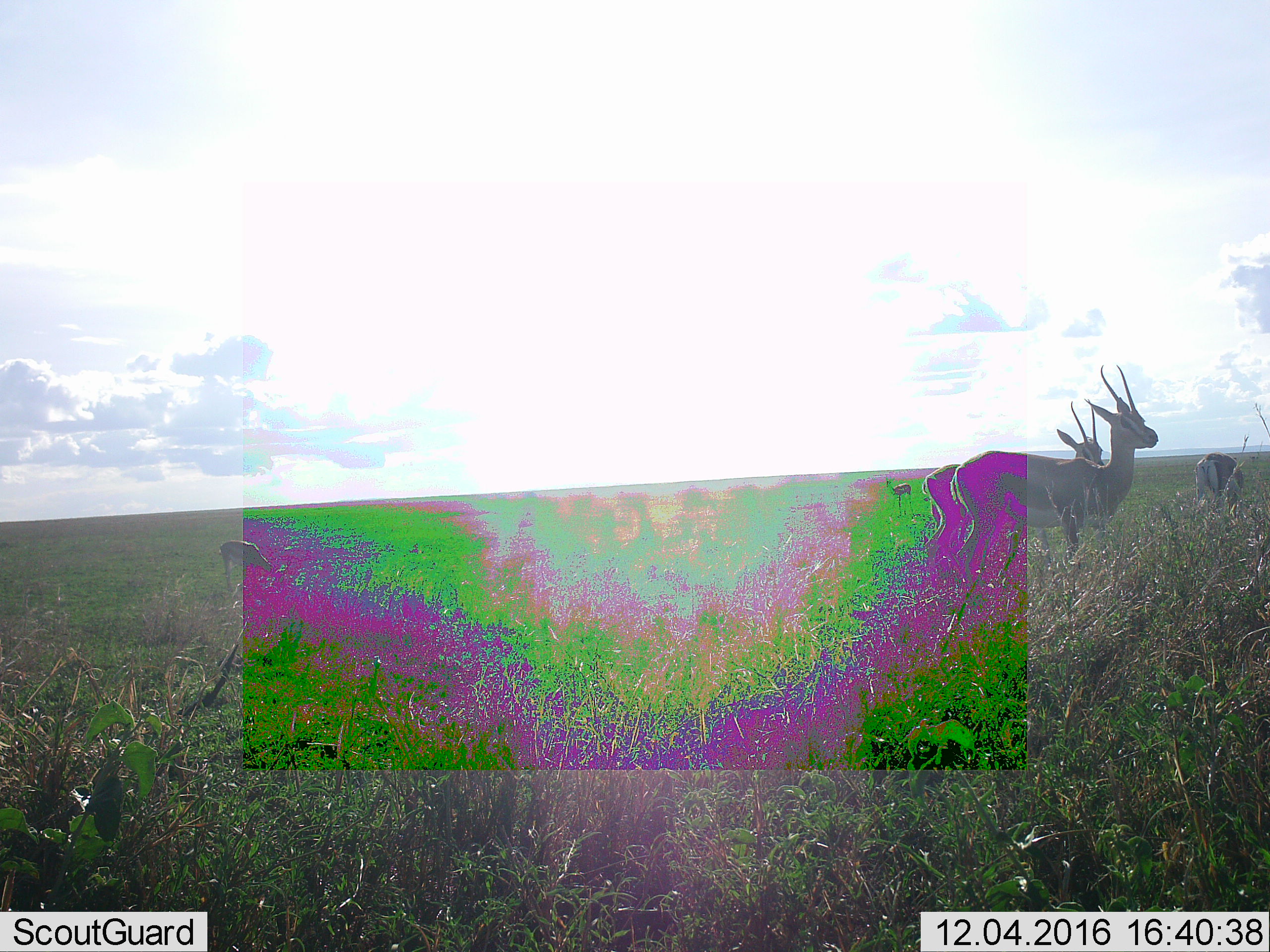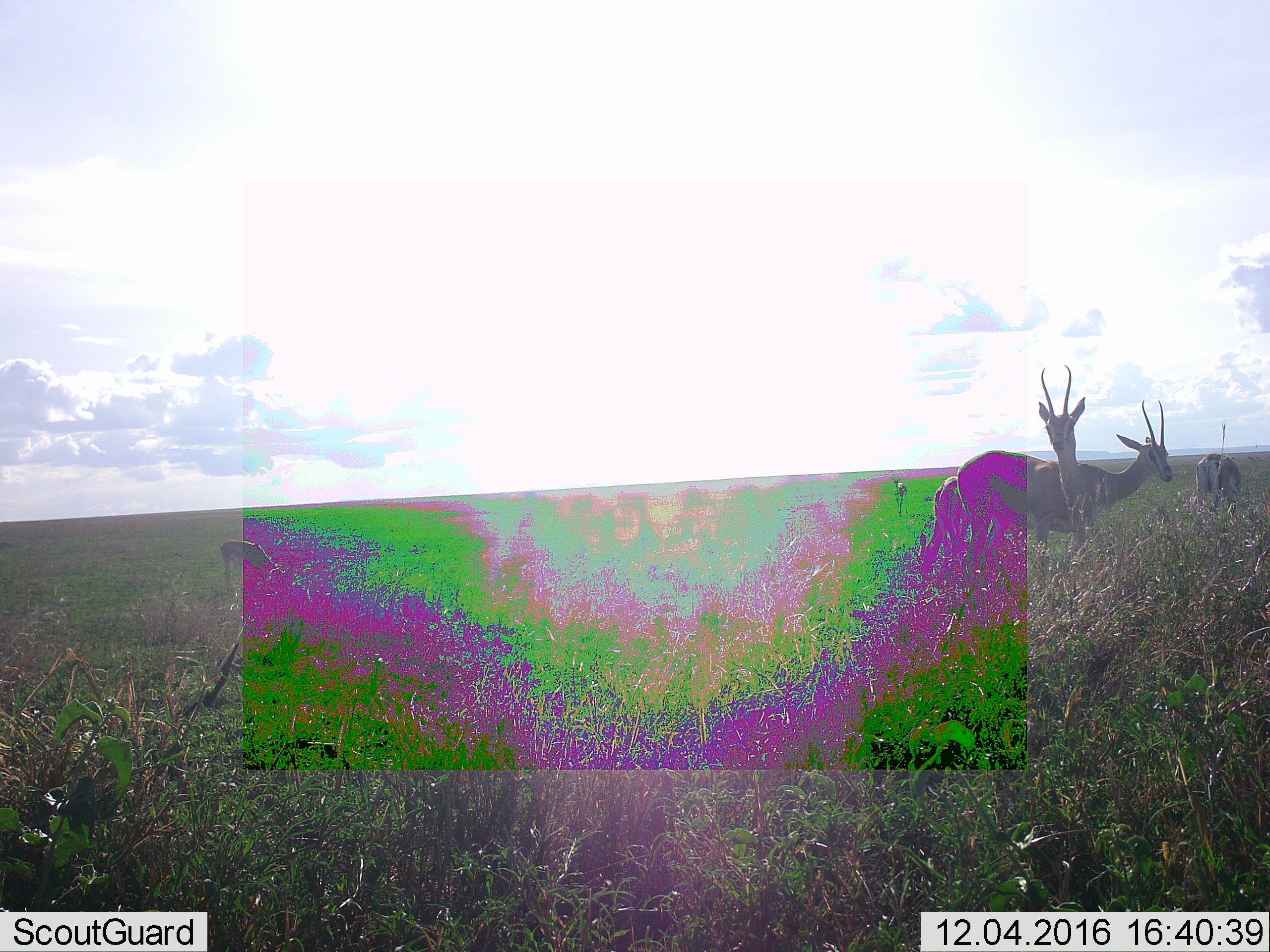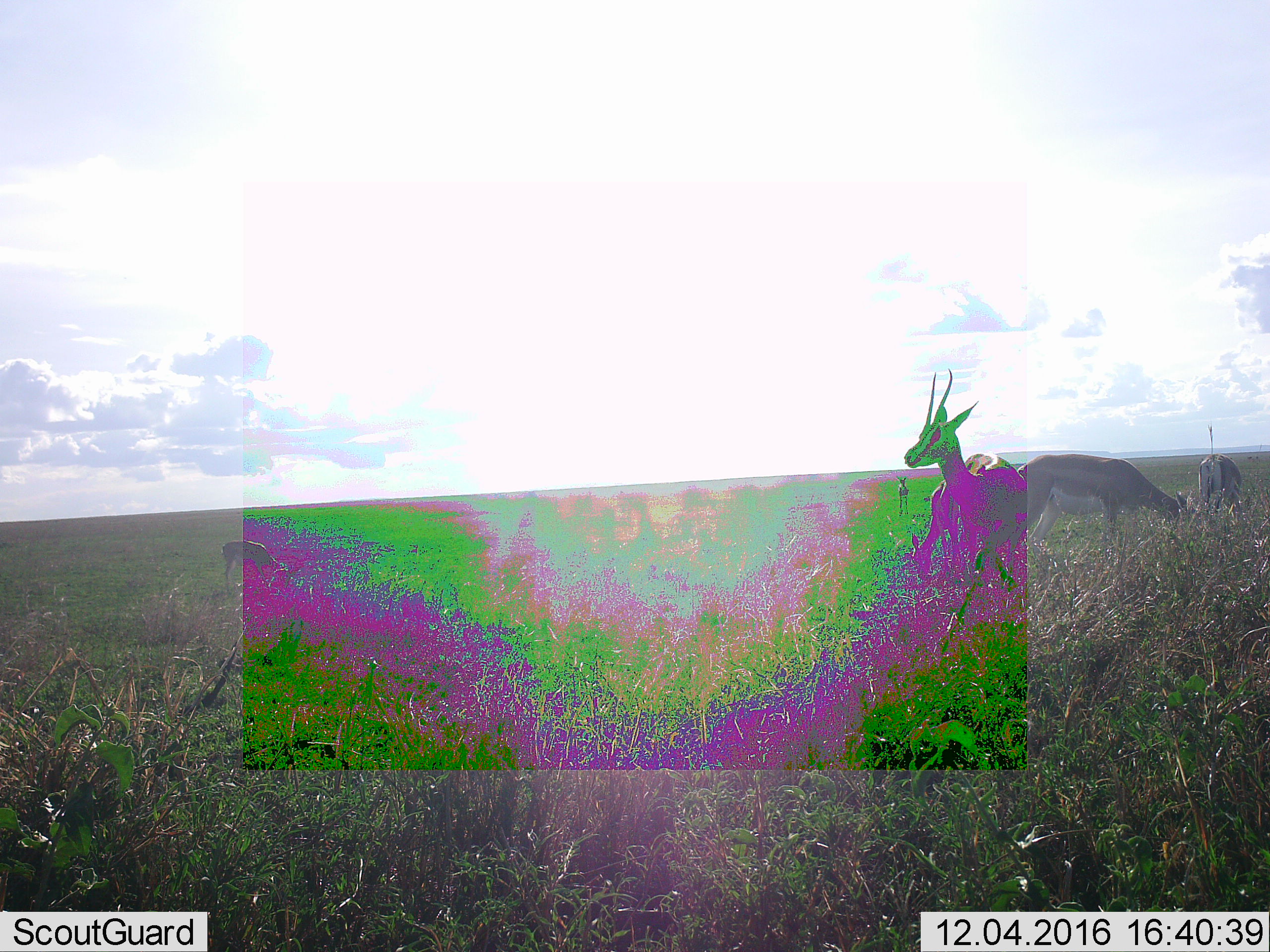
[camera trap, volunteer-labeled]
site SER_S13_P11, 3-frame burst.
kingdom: Animalia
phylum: Chordata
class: Mammalia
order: Artiodactyla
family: Bovidae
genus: Eudorcas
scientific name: Eudorcas thomsonii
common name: thomson's gazelle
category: gazellethomsons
Gazellethomsons (thomson's gazelle) (Eudorcas thomsonii), count 4. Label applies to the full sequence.